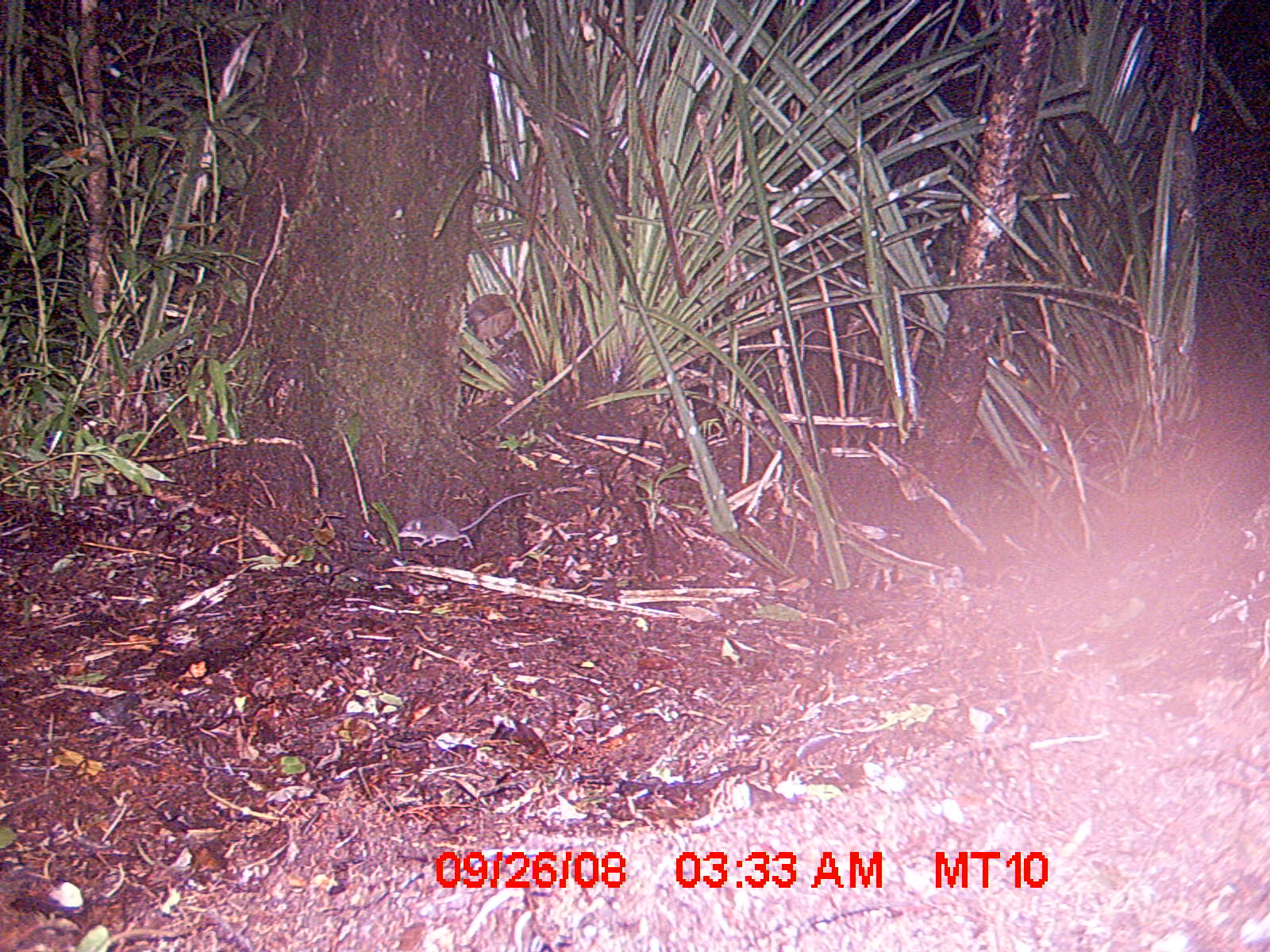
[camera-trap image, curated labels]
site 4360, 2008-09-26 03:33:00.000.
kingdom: Animalia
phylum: Chordata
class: Mammalia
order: Rodentia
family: Nesomyidae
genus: Eliurus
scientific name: Eliurus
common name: eliurus rat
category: eliurus sp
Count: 1.